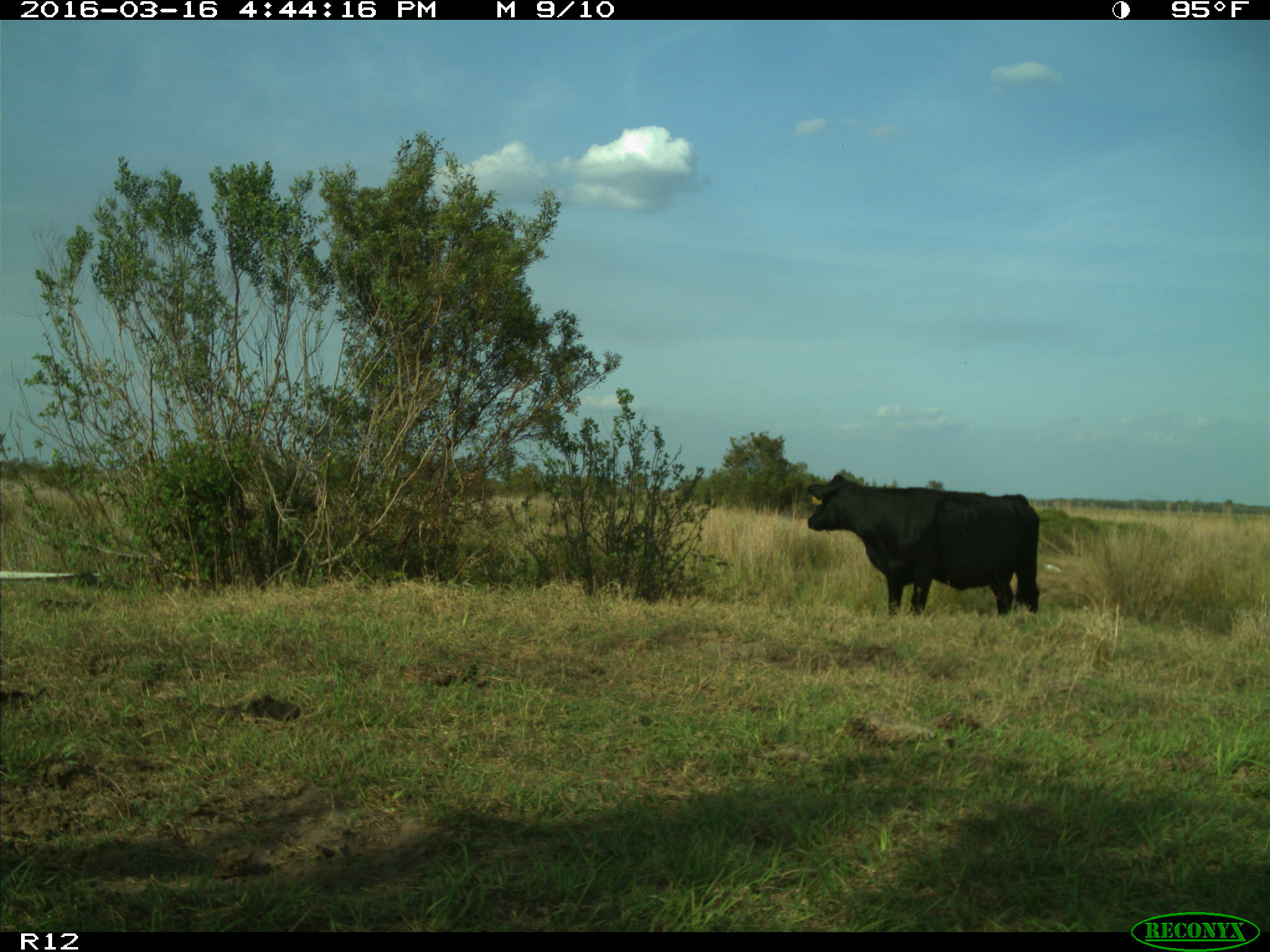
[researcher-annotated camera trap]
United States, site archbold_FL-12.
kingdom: Animalia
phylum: Chordata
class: Mammalia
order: Artiodactyla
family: Bovidae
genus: Bos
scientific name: Bos taurus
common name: domestic cow